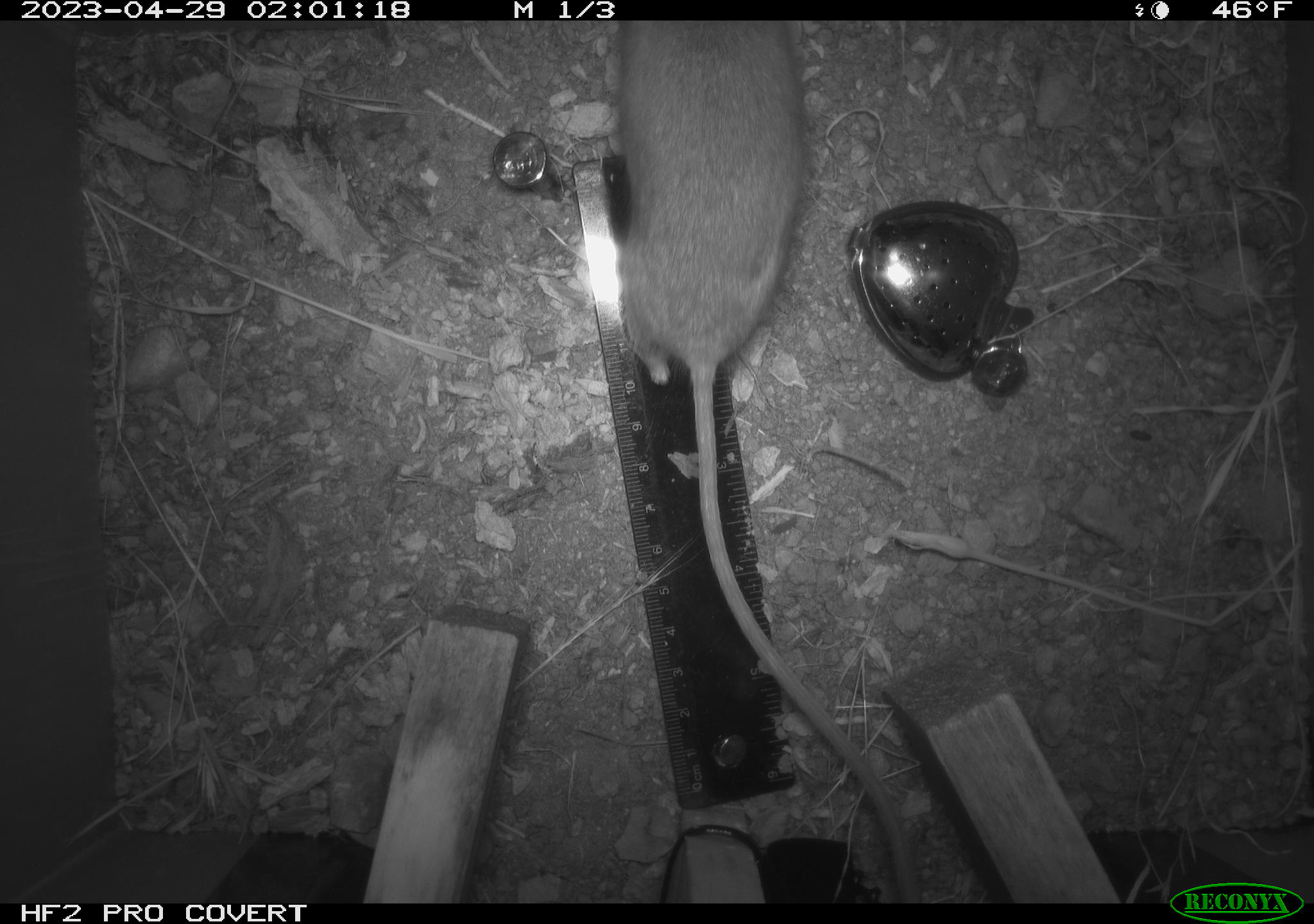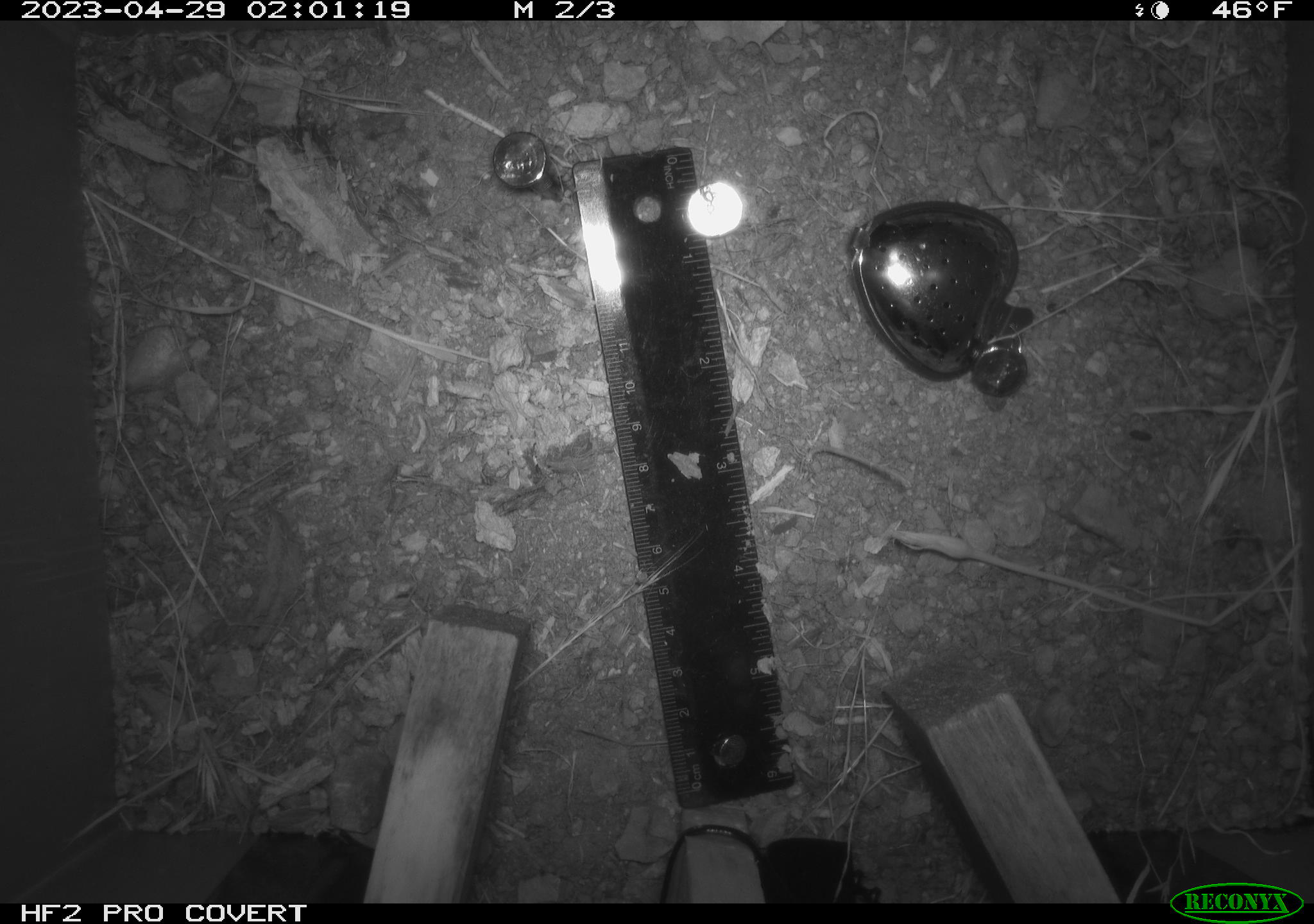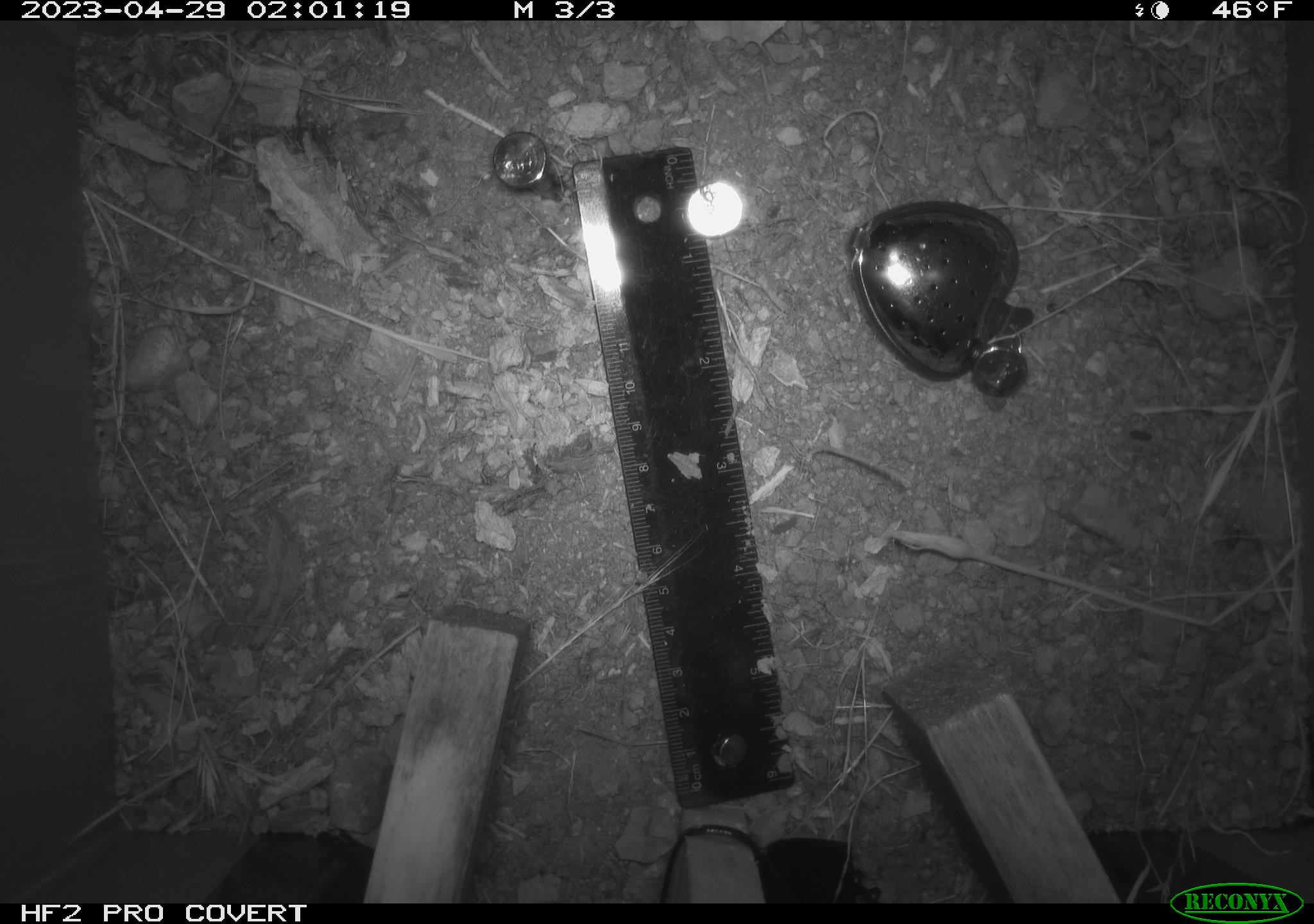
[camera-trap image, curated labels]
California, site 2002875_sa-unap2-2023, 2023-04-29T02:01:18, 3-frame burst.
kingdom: Animalia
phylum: Chordata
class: Mammalia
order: Rodentia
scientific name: Rodentia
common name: mouse species